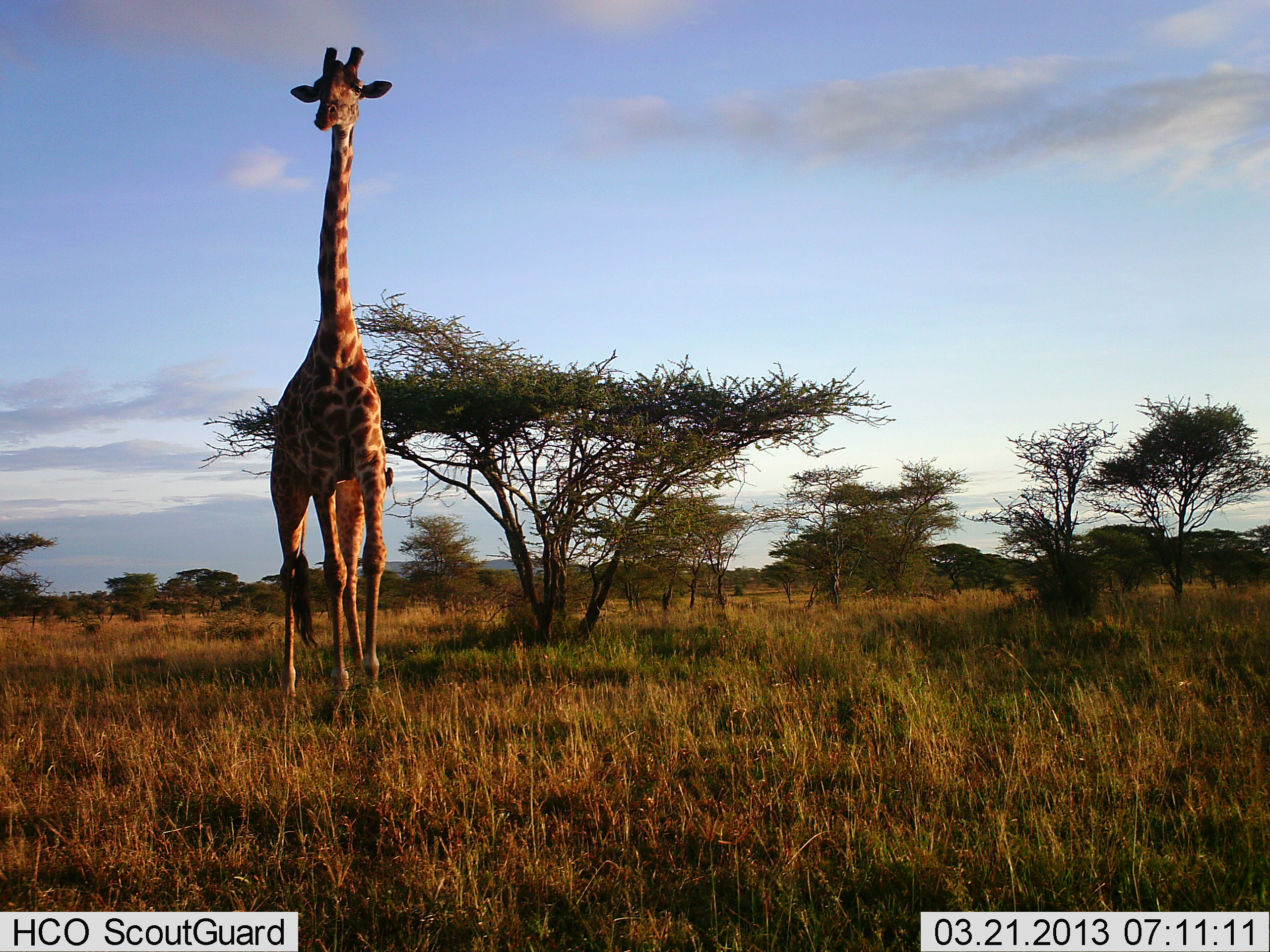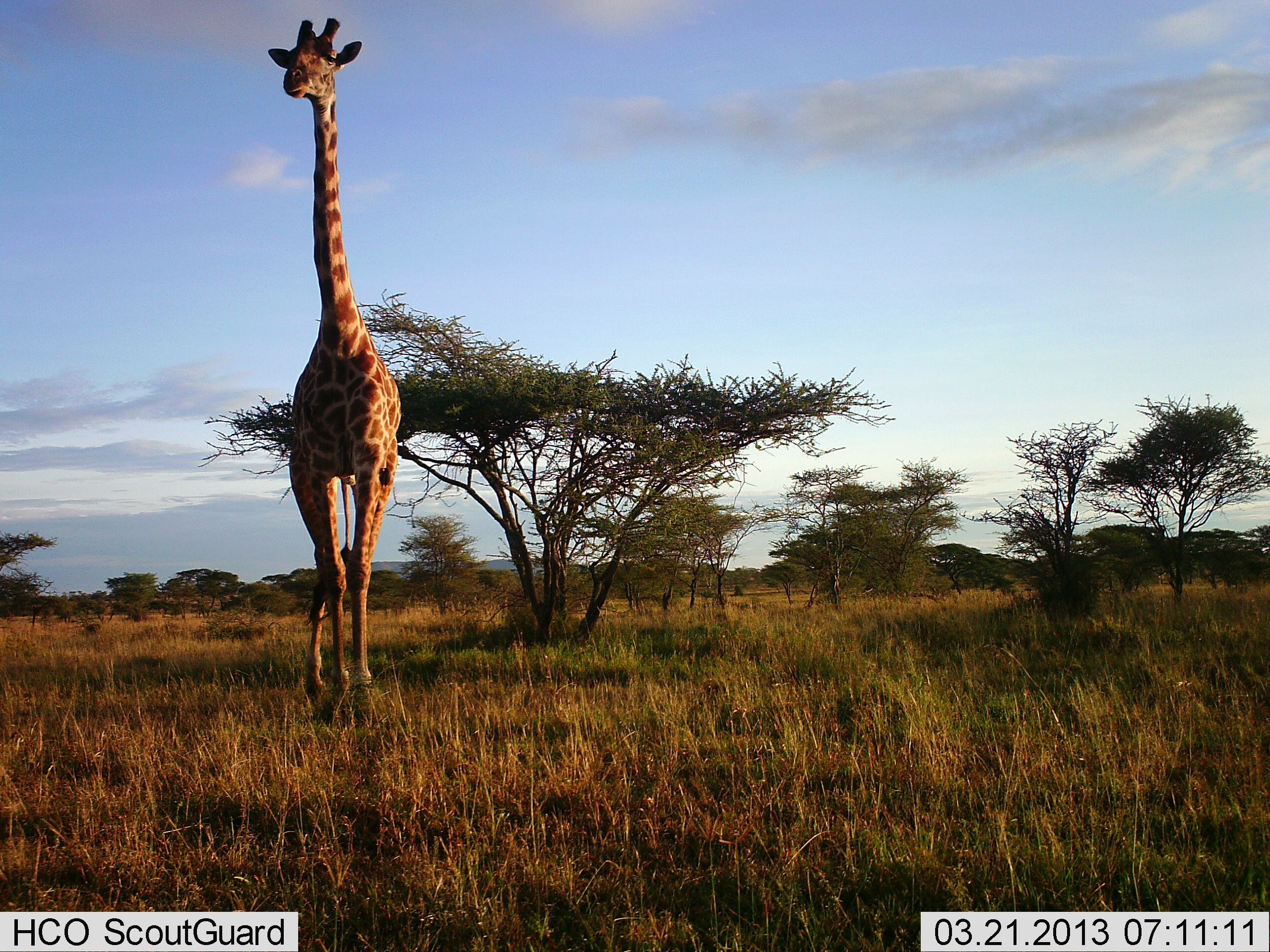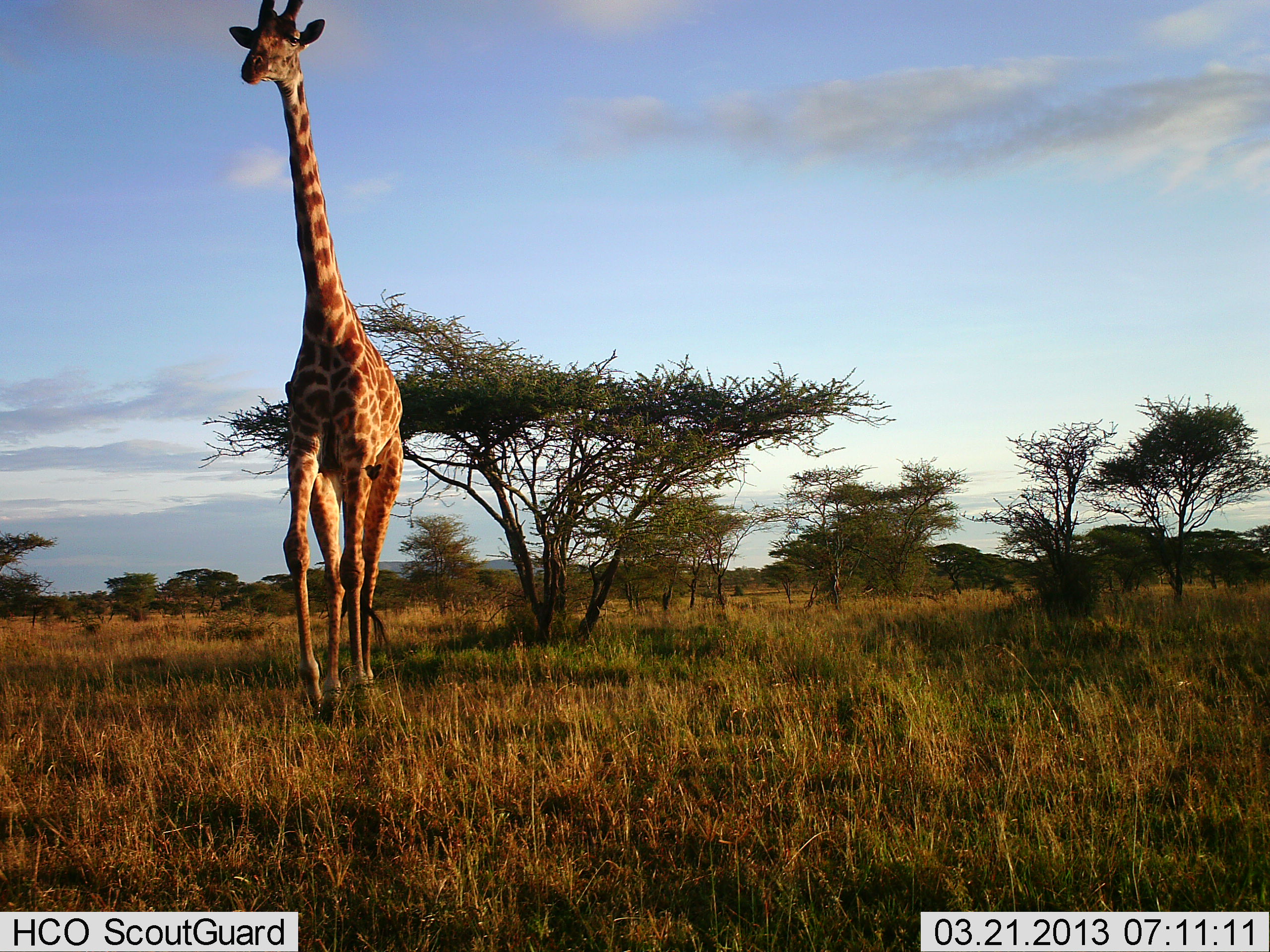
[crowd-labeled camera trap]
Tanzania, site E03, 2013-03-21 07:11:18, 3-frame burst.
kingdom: Animalia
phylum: Chordata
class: Mammalia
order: Artiodactyla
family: Giraffidae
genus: Giraffa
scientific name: Giraffa camelopardalis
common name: giraffe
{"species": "giraffe (Giraffa camelopardalis)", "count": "1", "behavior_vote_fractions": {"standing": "25%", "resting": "0%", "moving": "81%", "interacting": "0%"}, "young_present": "0%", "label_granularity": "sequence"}